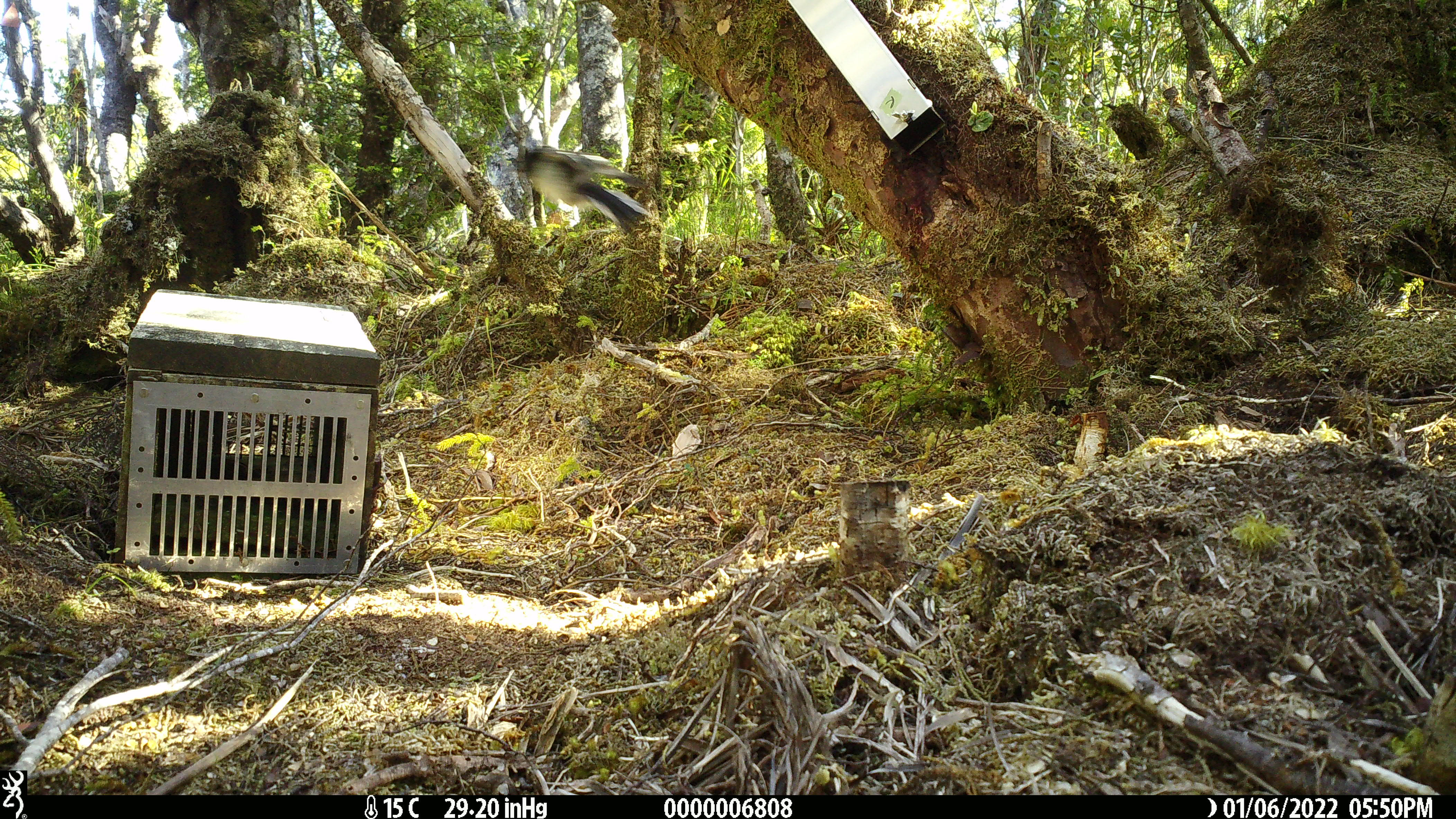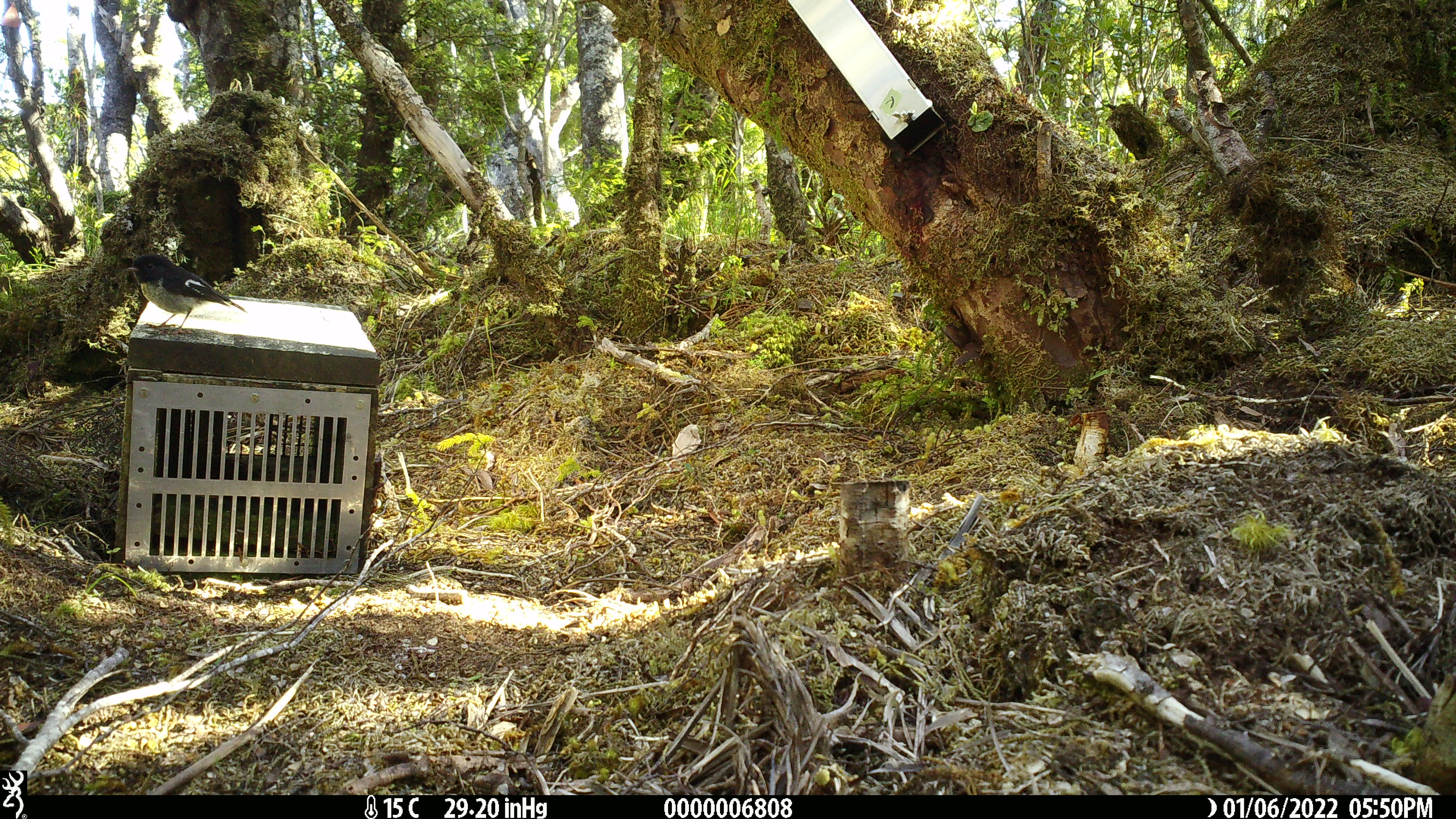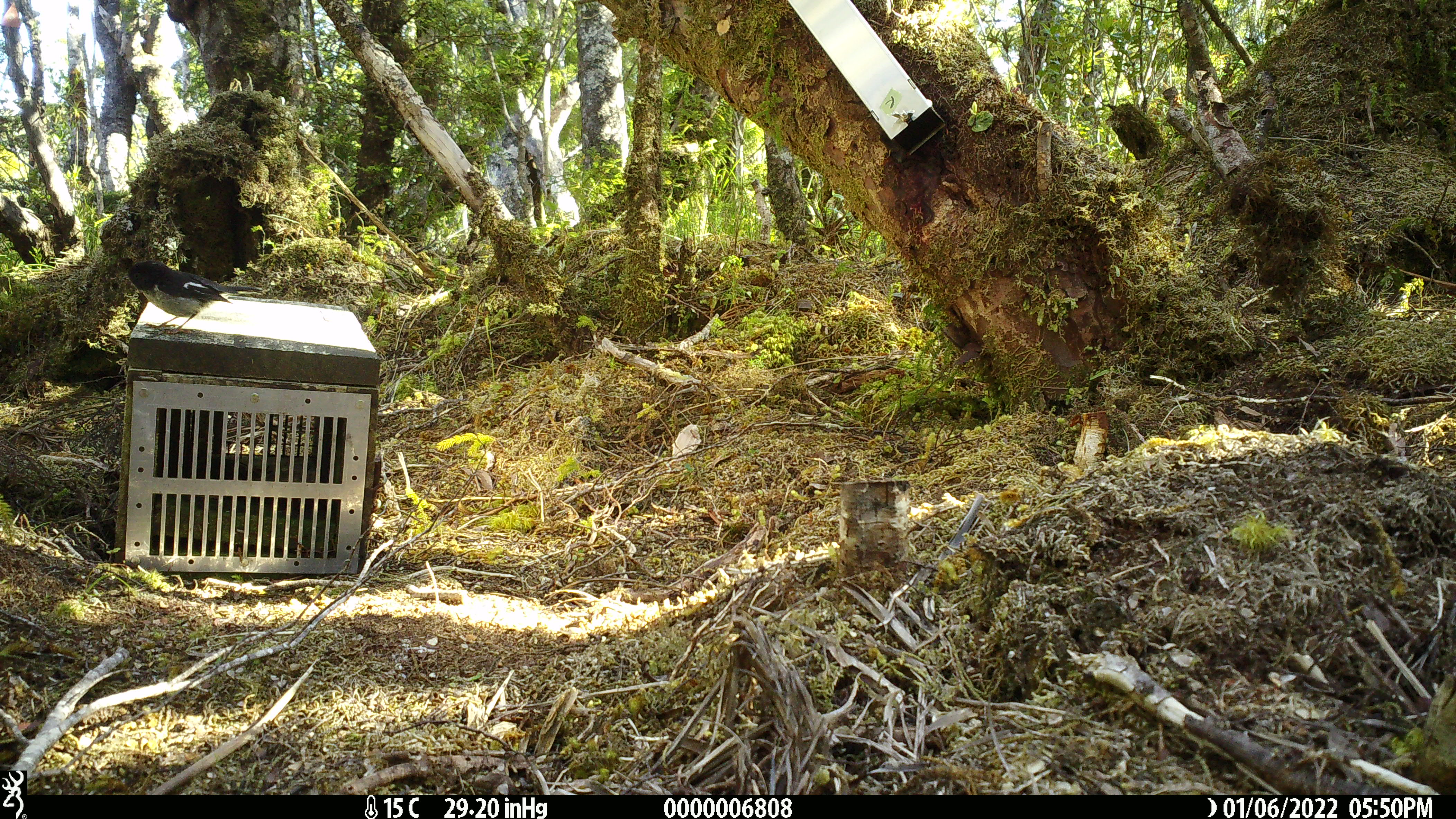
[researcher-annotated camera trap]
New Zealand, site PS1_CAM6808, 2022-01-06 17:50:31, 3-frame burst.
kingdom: Animalia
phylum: Chordata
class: Aves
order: Passeriformes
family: Petroicidae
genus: Petroica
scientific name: Petroica macrocephala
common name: tomtit